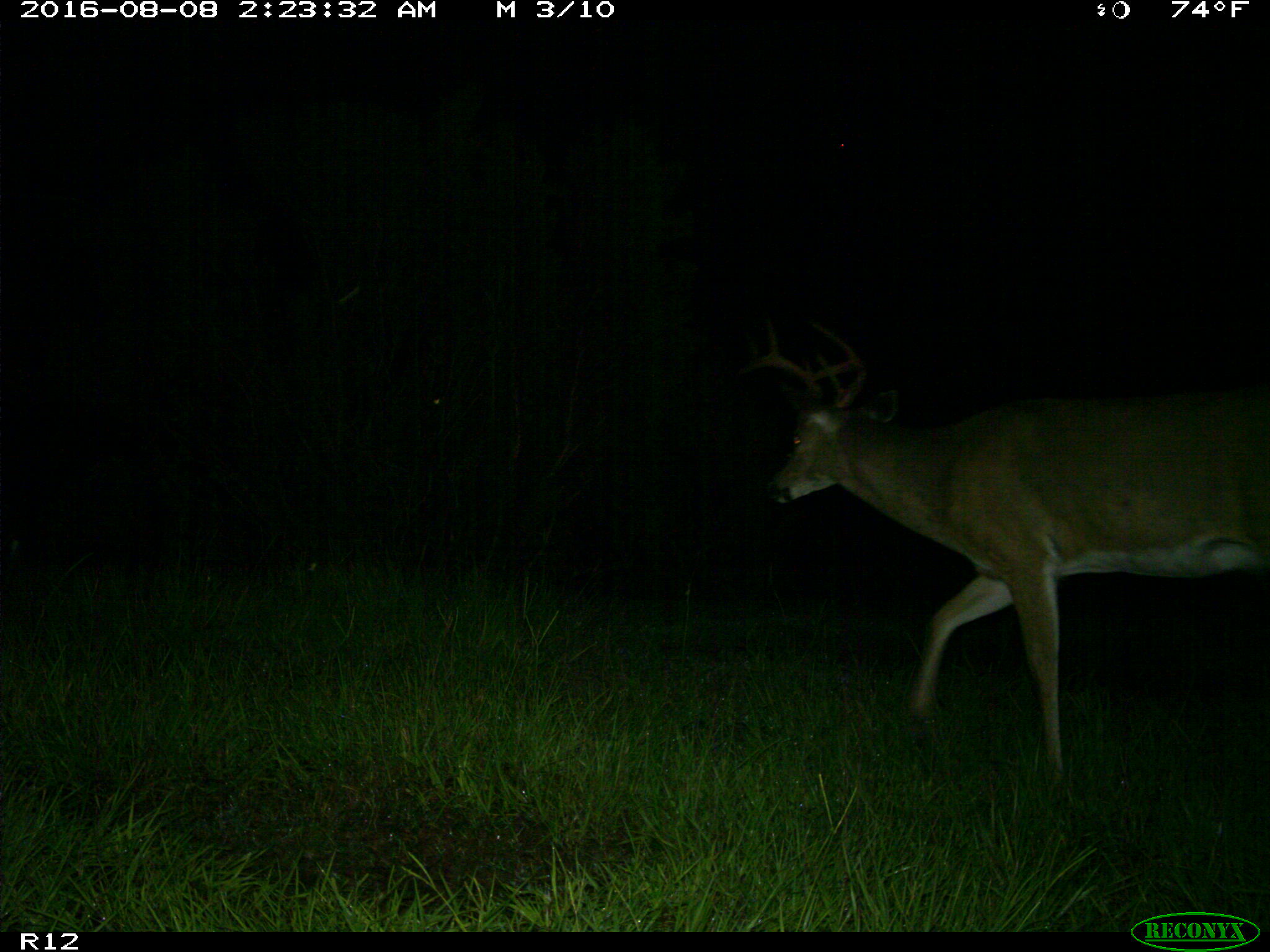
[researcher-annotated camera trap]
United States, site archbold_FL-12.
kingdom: Animalia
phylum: Chordata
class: Mammalia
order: Artiodactyla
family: Cervidae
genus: Odocoileus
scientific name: Odocoileus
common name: deer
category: unidentified deer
Unidentified deer (deer) (Odocoileus).